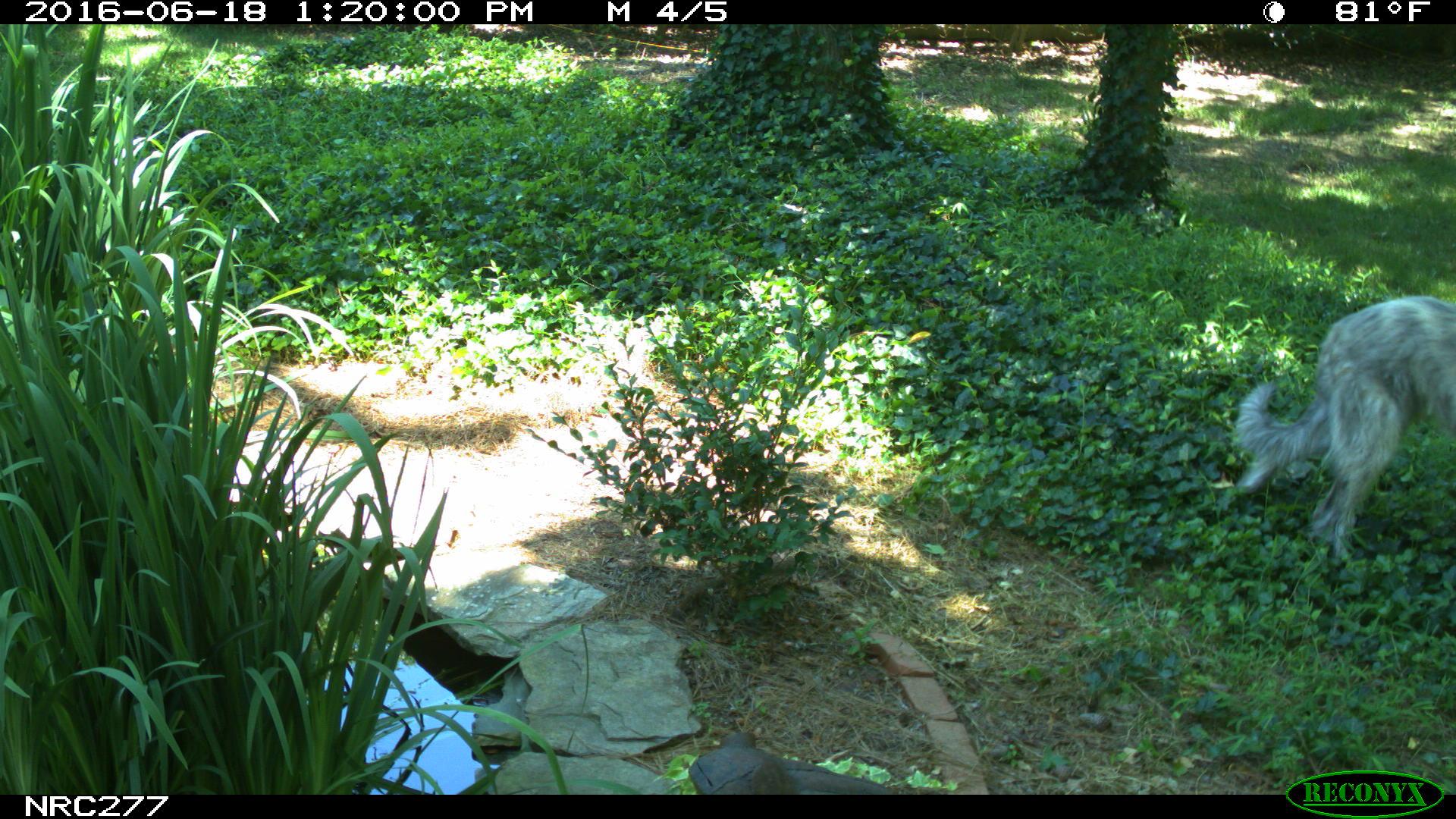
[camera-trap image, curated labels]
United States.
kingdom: Animalia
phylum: Chordata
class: Mammalia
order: Carnivora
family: Canidae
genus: Canis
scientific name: Canis familiaris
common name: domestic dog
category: Dog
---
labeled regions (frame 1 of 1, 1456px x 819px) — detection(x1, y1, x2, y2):
Dog: detection(1230, 281, 1456, 572)